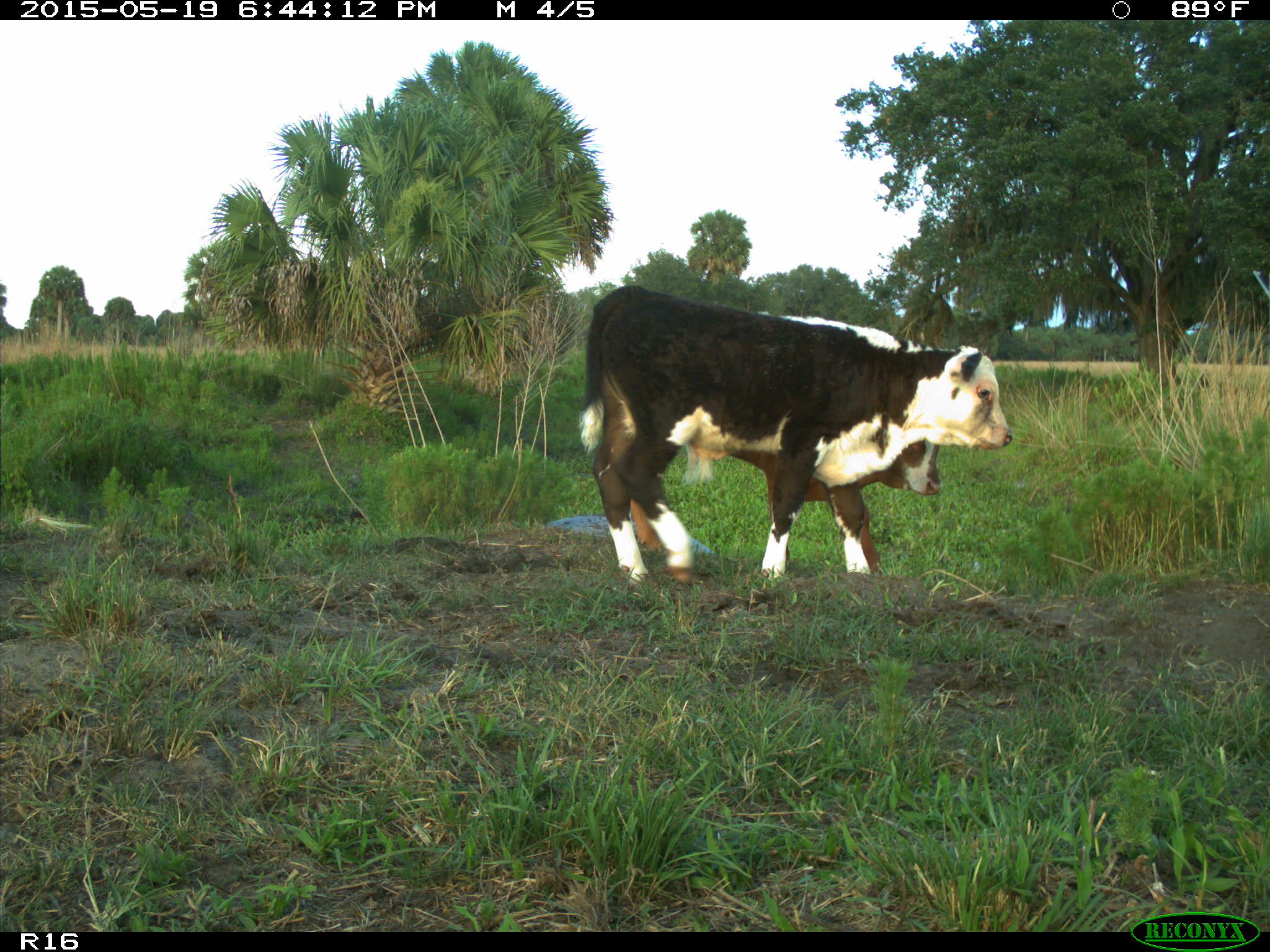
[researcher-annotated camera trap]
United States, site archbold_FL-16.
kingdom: Animalia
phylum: Chordata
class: Mammalia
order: Artiodactyla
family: Bovidae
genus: Bos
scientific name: Bos taurus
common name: domestic cow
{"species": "Bos taurus (domestic cow)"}